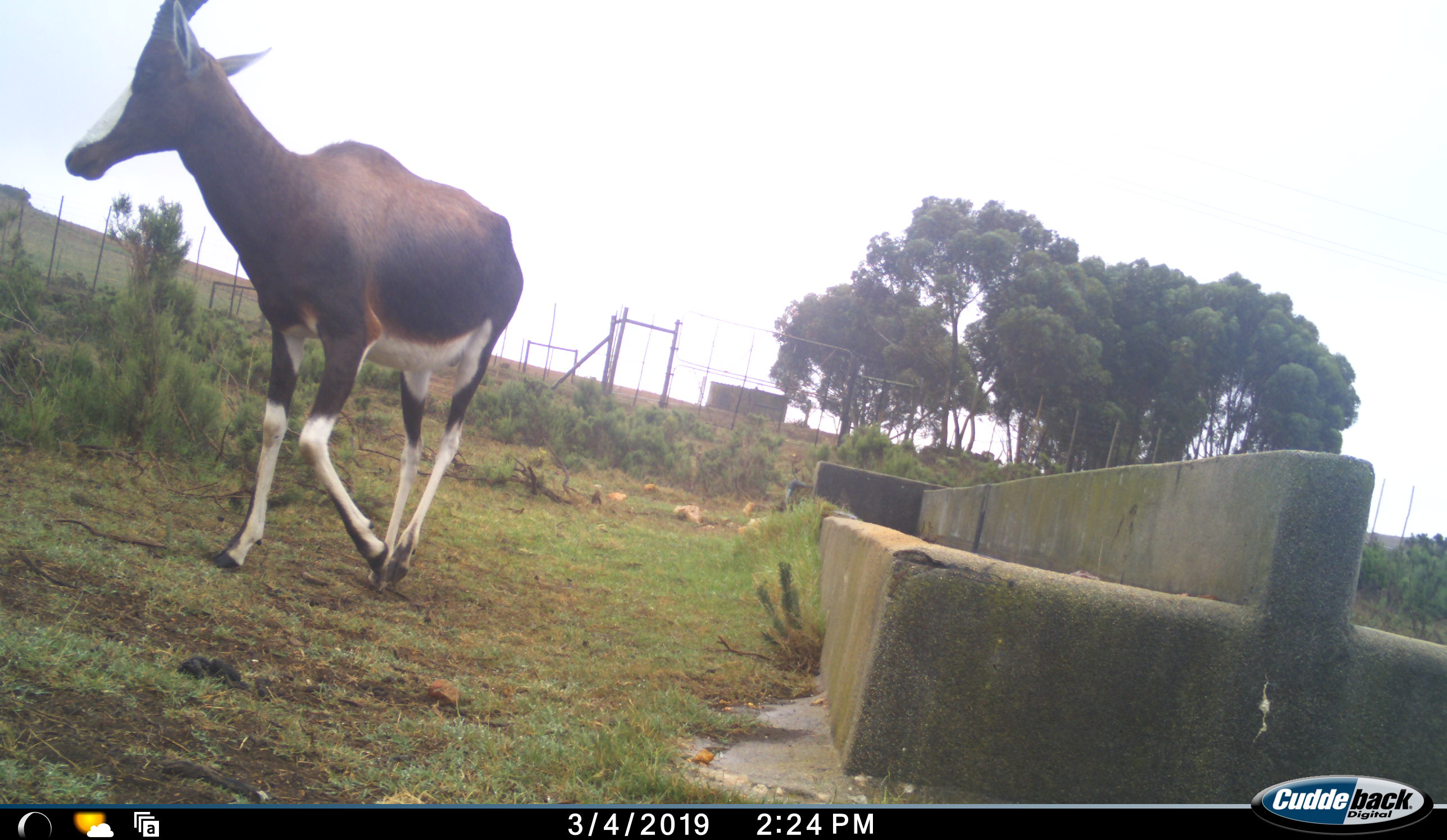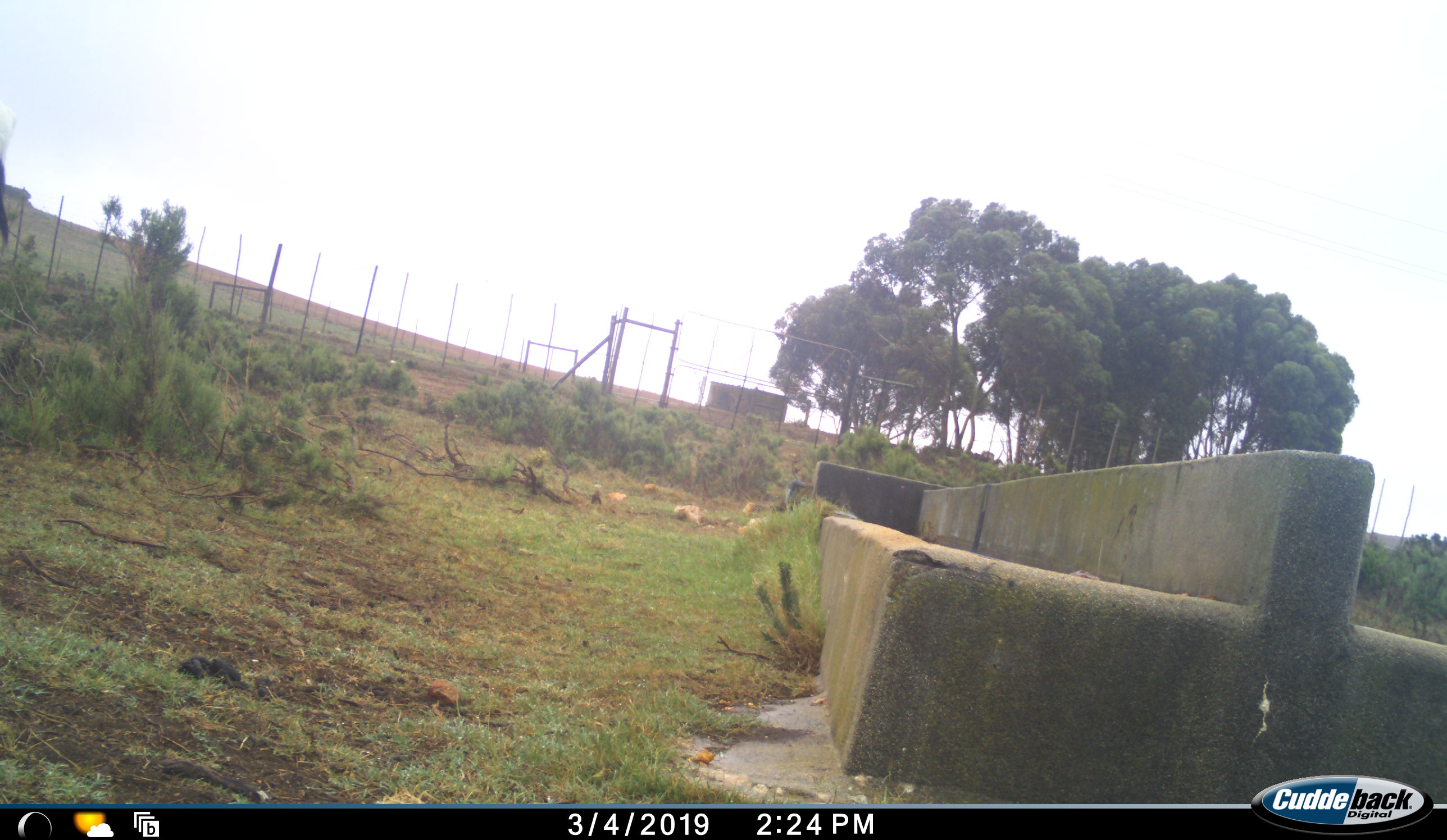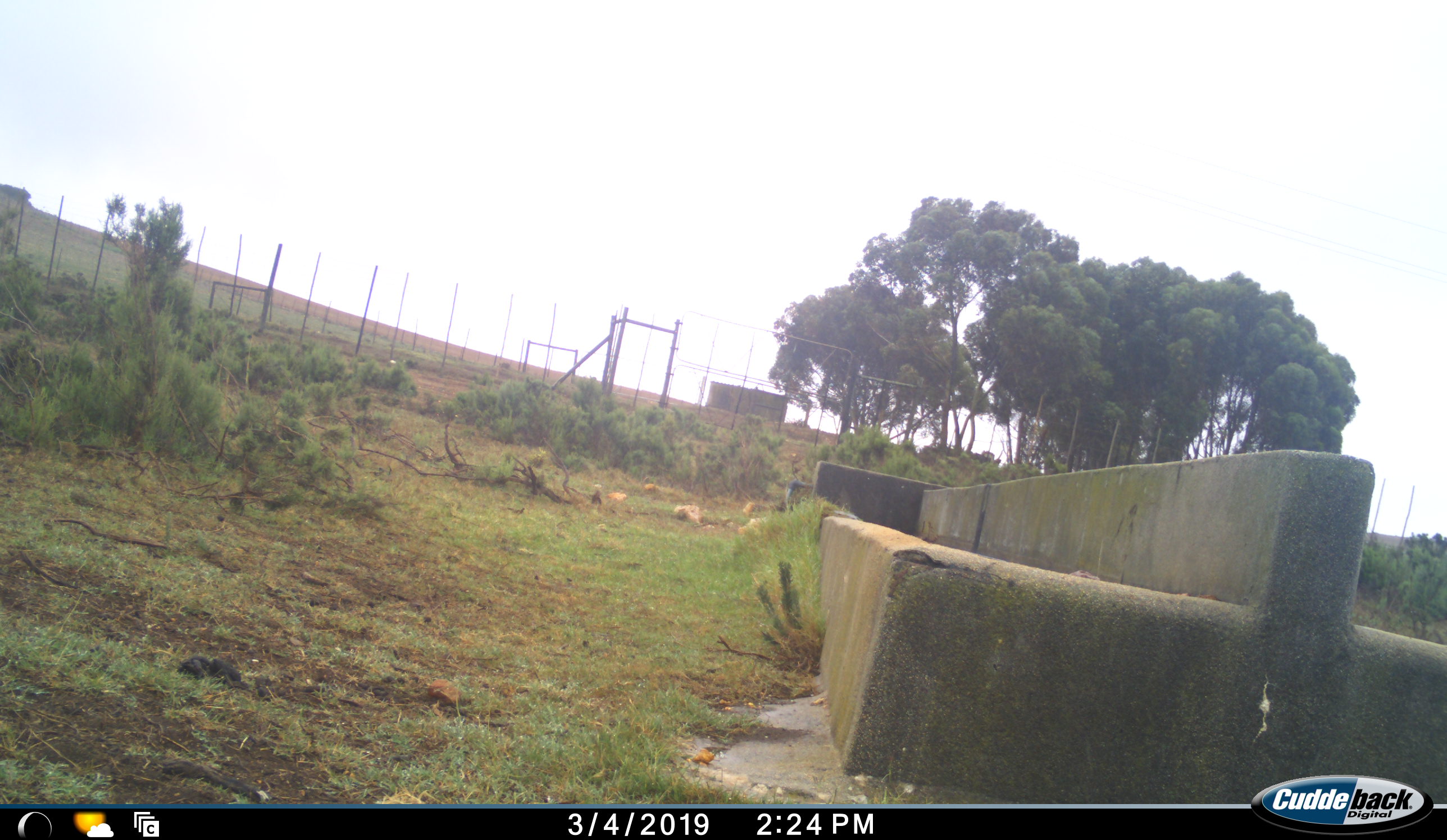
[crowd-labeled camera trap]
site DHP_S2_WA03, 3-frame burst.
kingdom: Animalia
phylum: Chordata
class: Mammalia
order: Artiodactyla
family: Bovidae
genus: Damaliscus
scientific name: Damaliscus pygargus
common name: bontebok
Bontebok (Damaliscus pygargus), count 1. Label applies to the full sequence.